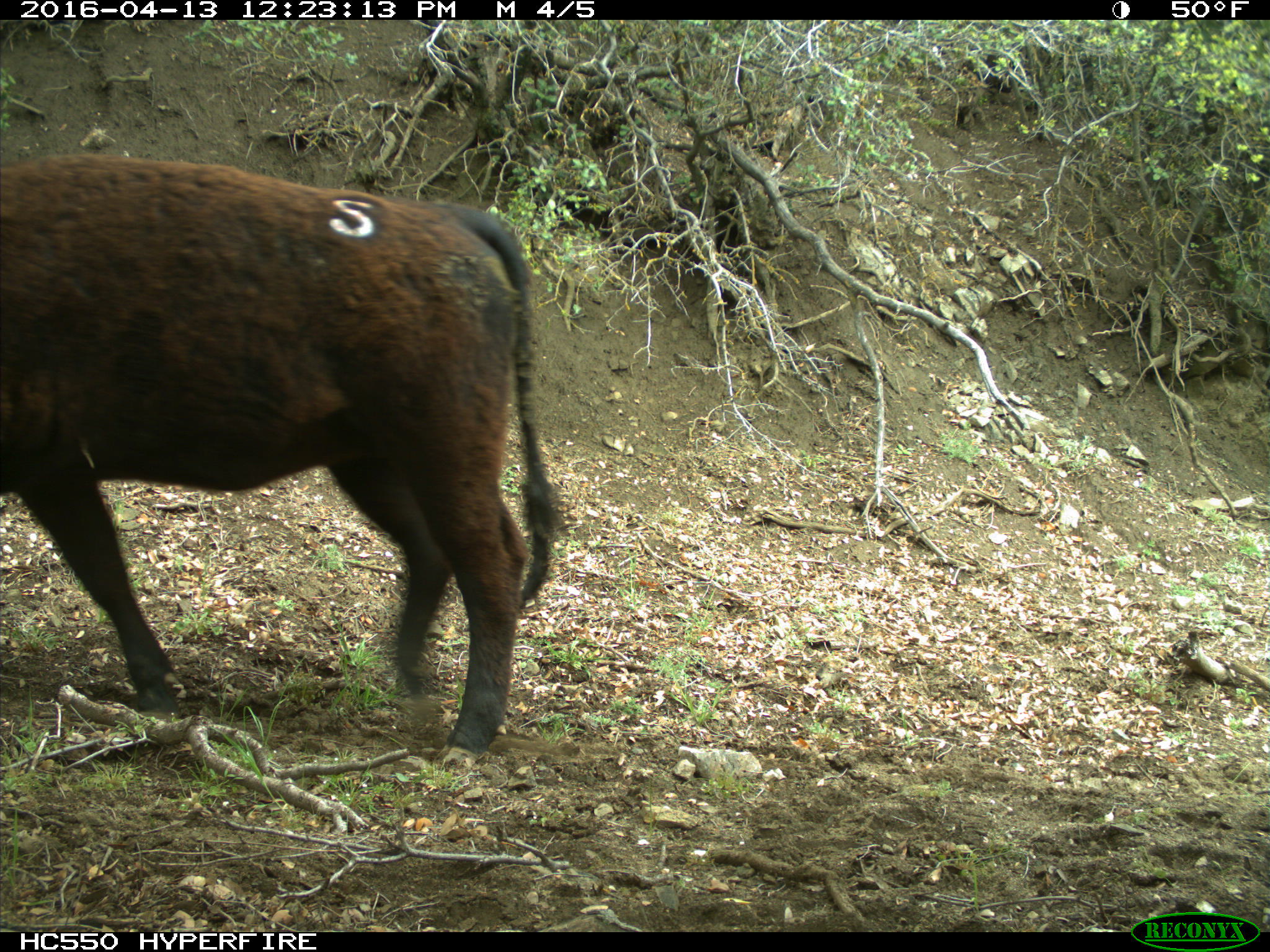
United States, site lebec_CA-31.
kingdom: Animalia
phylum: Chordata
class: Mammalia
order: Artiodactyla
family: Bovidae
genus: Bos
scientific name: Bos taurus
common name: domestic cow